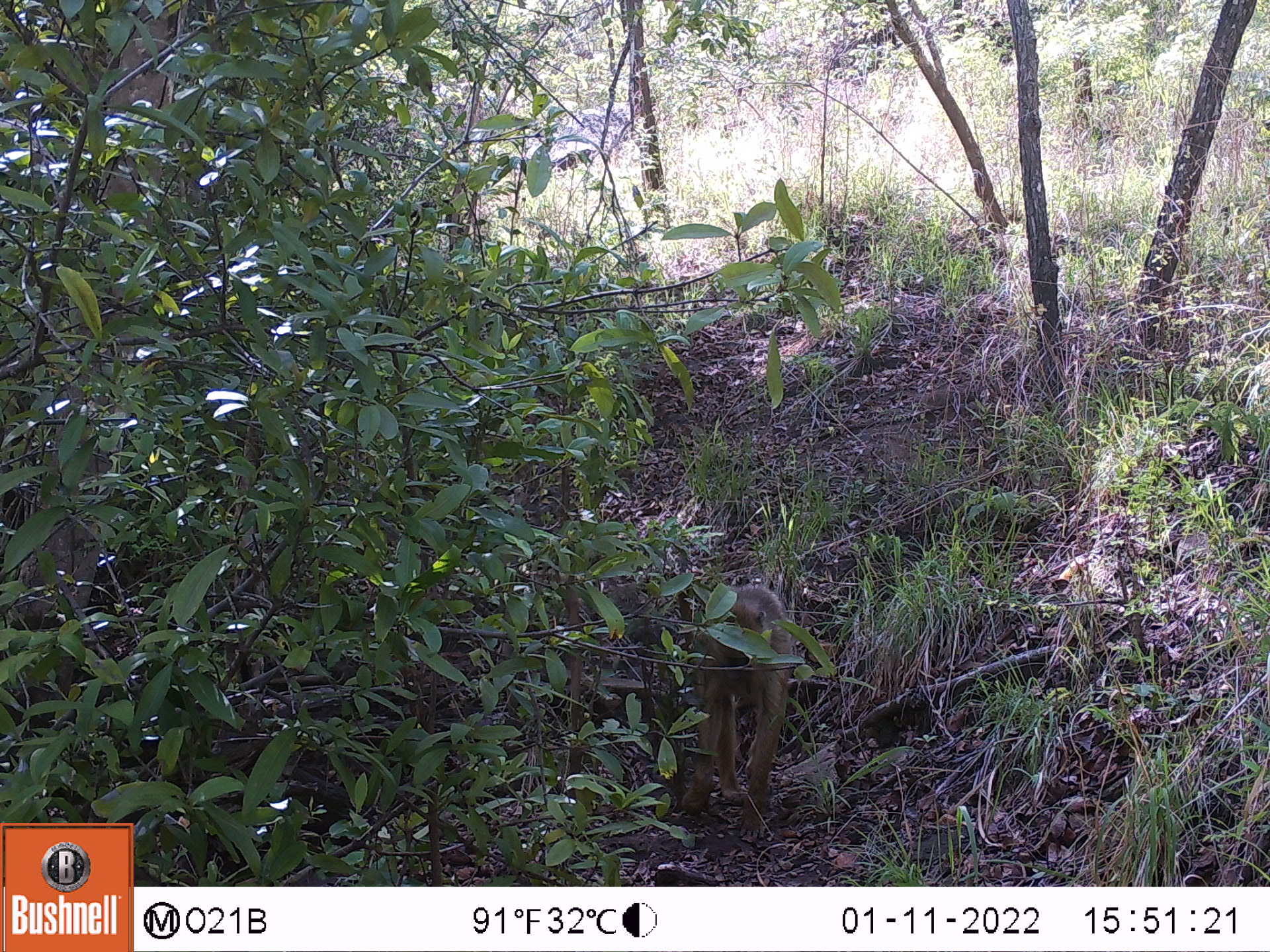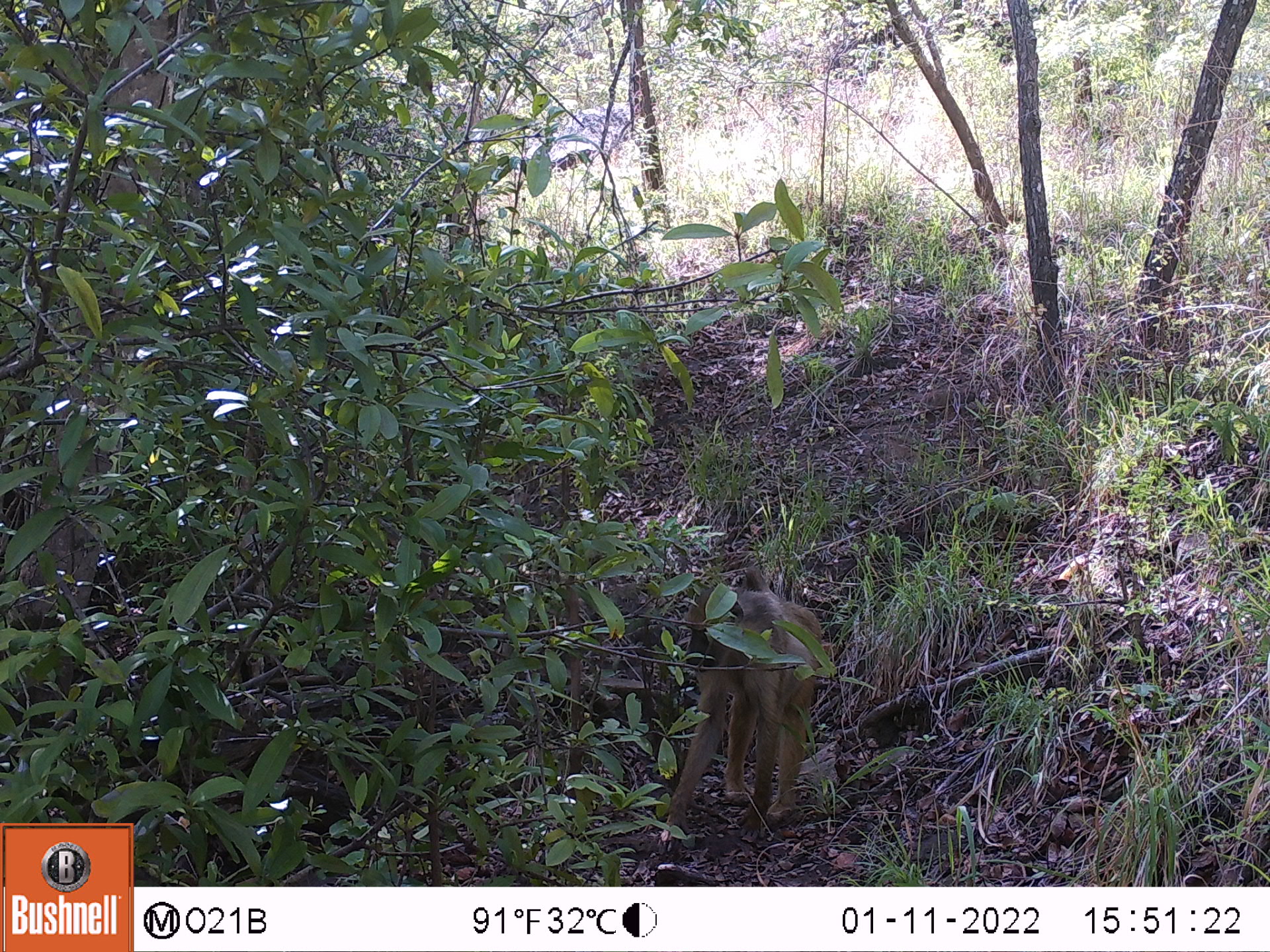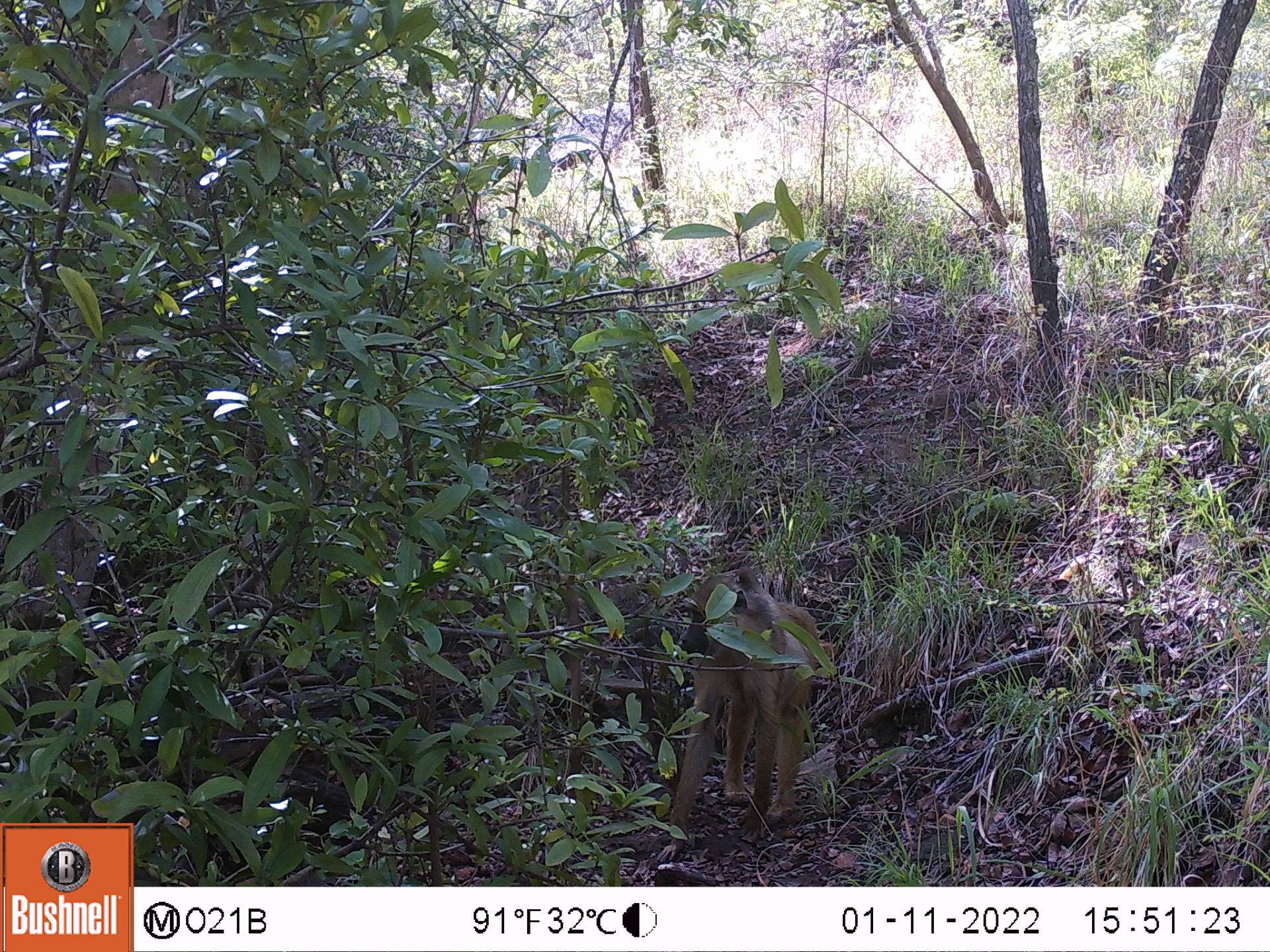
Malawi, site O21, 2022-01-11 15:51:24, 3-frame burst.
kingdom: Animalia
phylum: Chordata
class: Mammalia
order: Primates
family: Cercopithecidae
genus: Papio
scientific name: Papio cynocephalus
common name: yellow baboon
Yellow baboon (Papio cynocephalus), count 1.